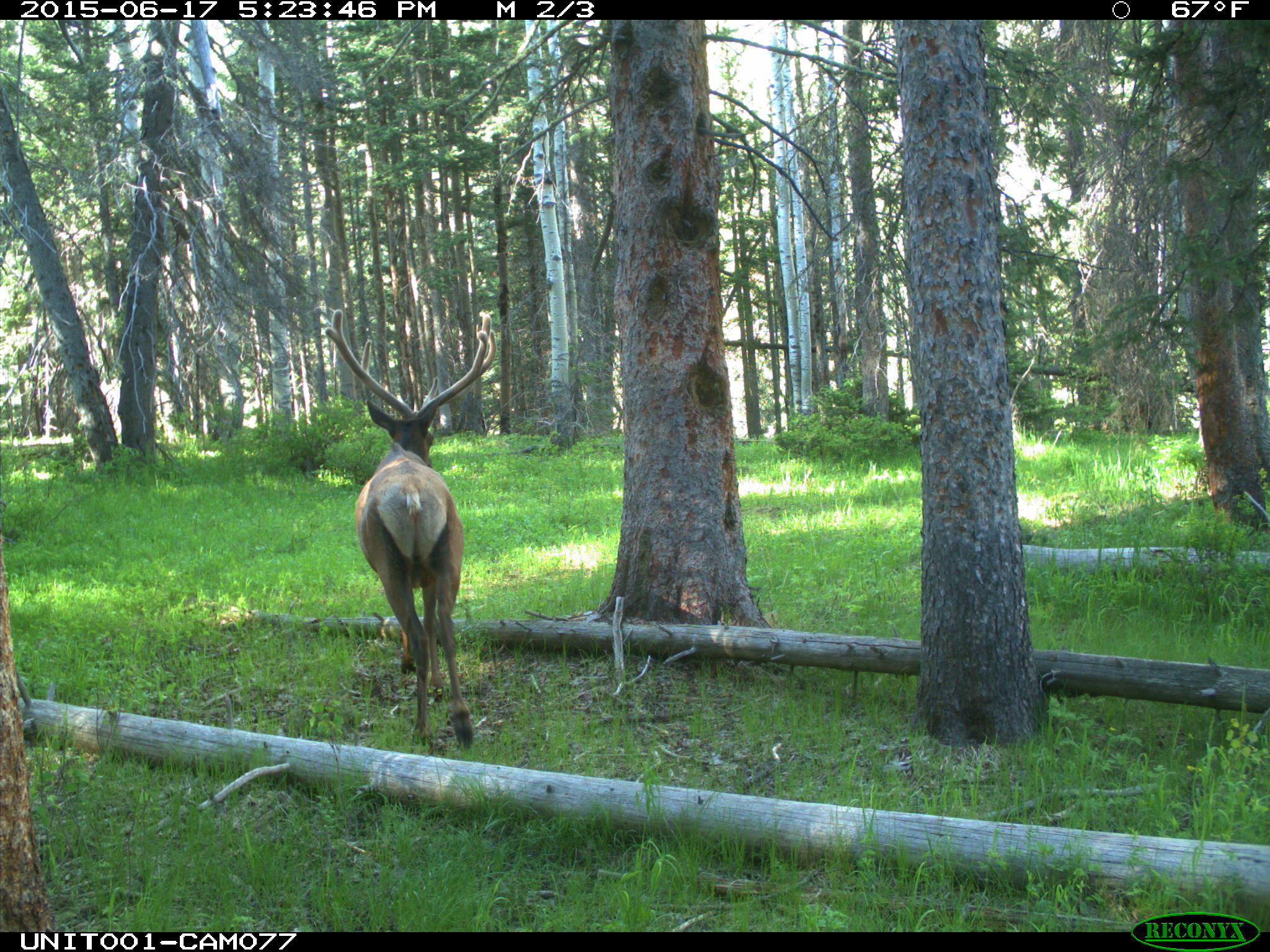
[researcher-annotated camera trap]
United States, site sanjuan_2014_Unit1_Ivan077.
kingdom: Animalia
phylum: Chordata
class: Mammalia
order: Artiodactyla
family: Cervidae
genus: Cervus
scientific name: Cervus elaphus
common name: red deer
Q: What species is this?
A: Cervus elaphus (red deer).